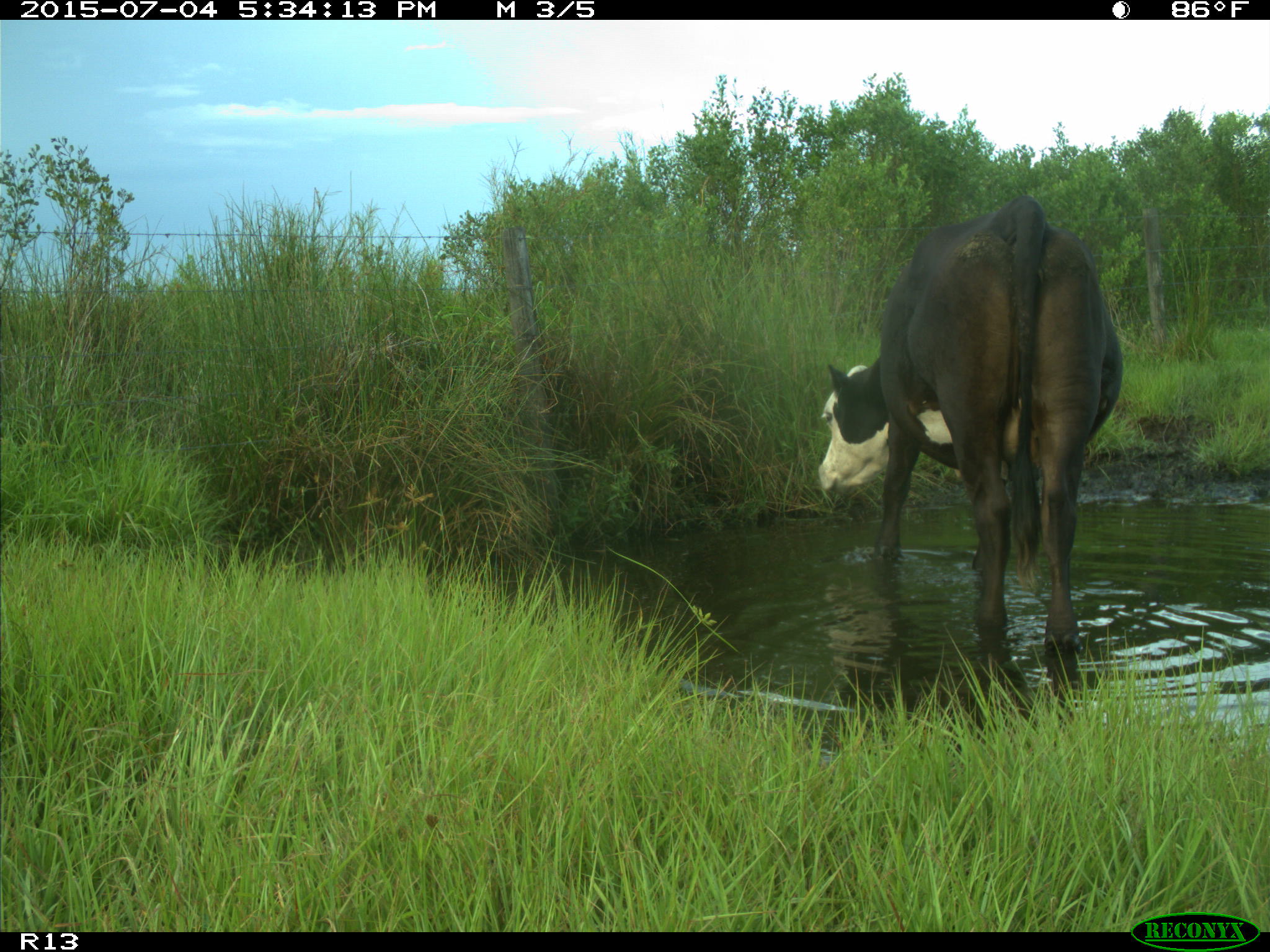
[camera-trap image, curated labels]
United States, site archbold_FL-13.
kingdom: Animalia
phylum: Chordata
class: Mammalia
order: Artiodactyla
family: Bovidae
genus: Bos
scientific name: Bos taurus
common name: domestic cow